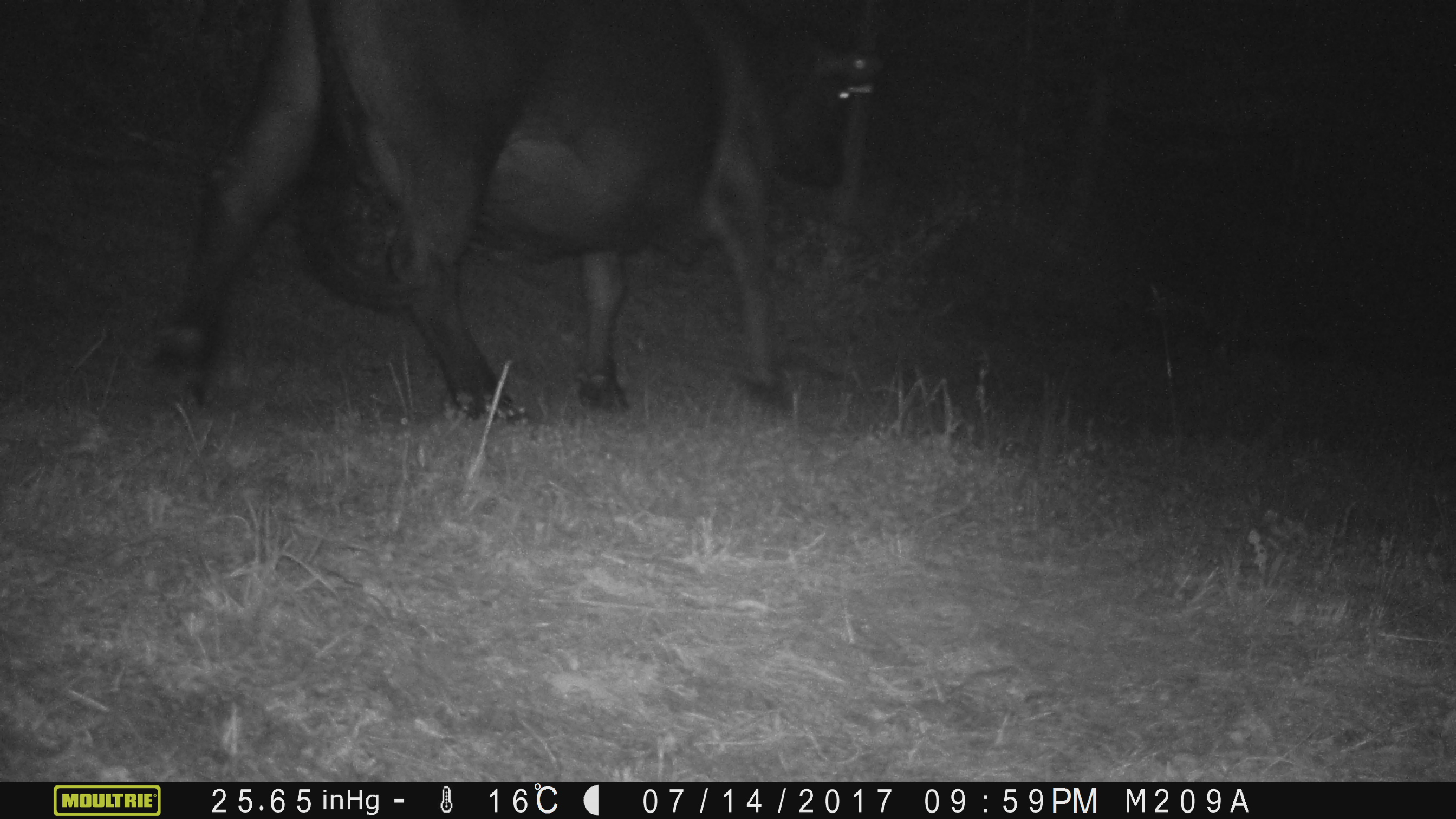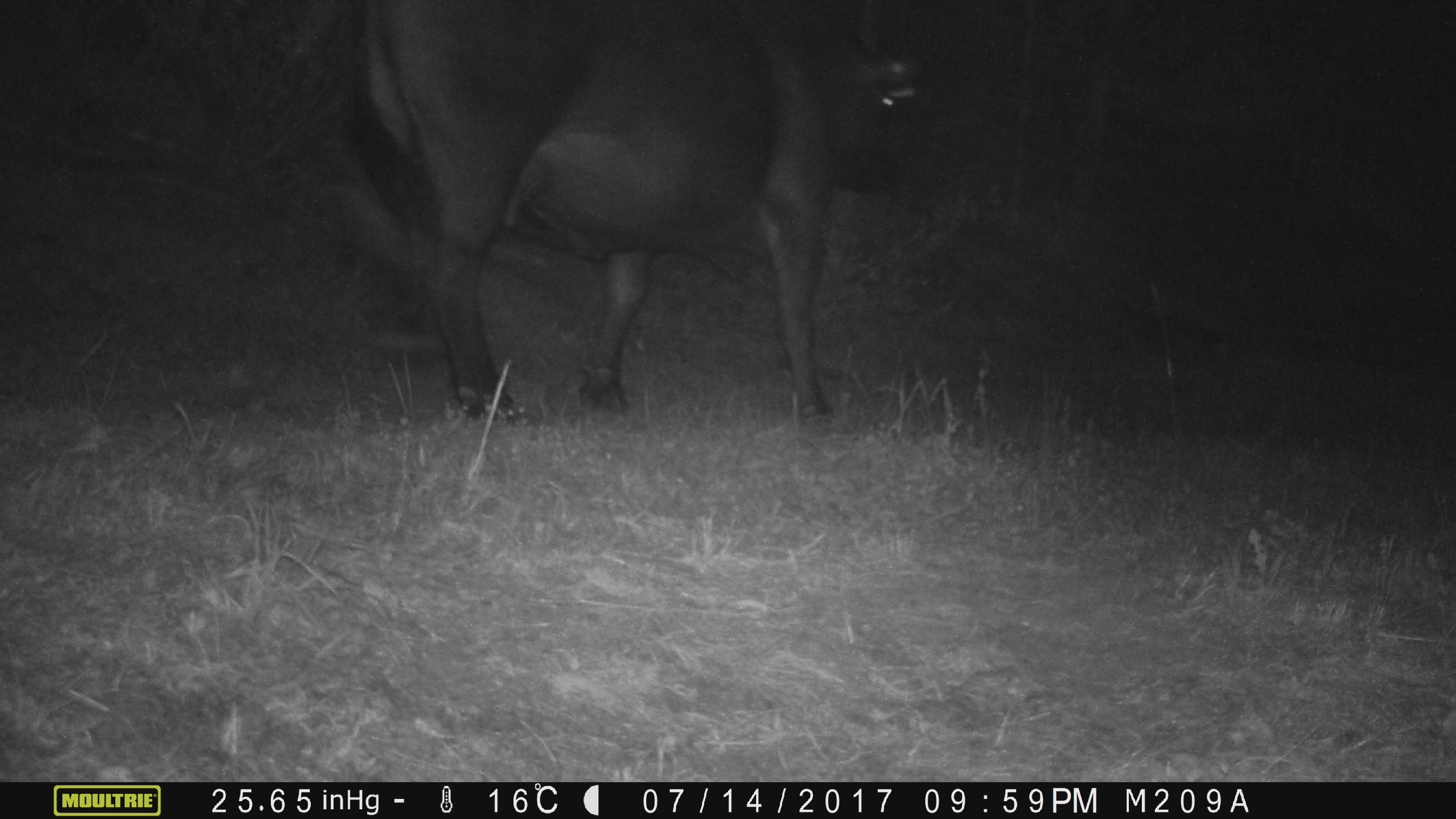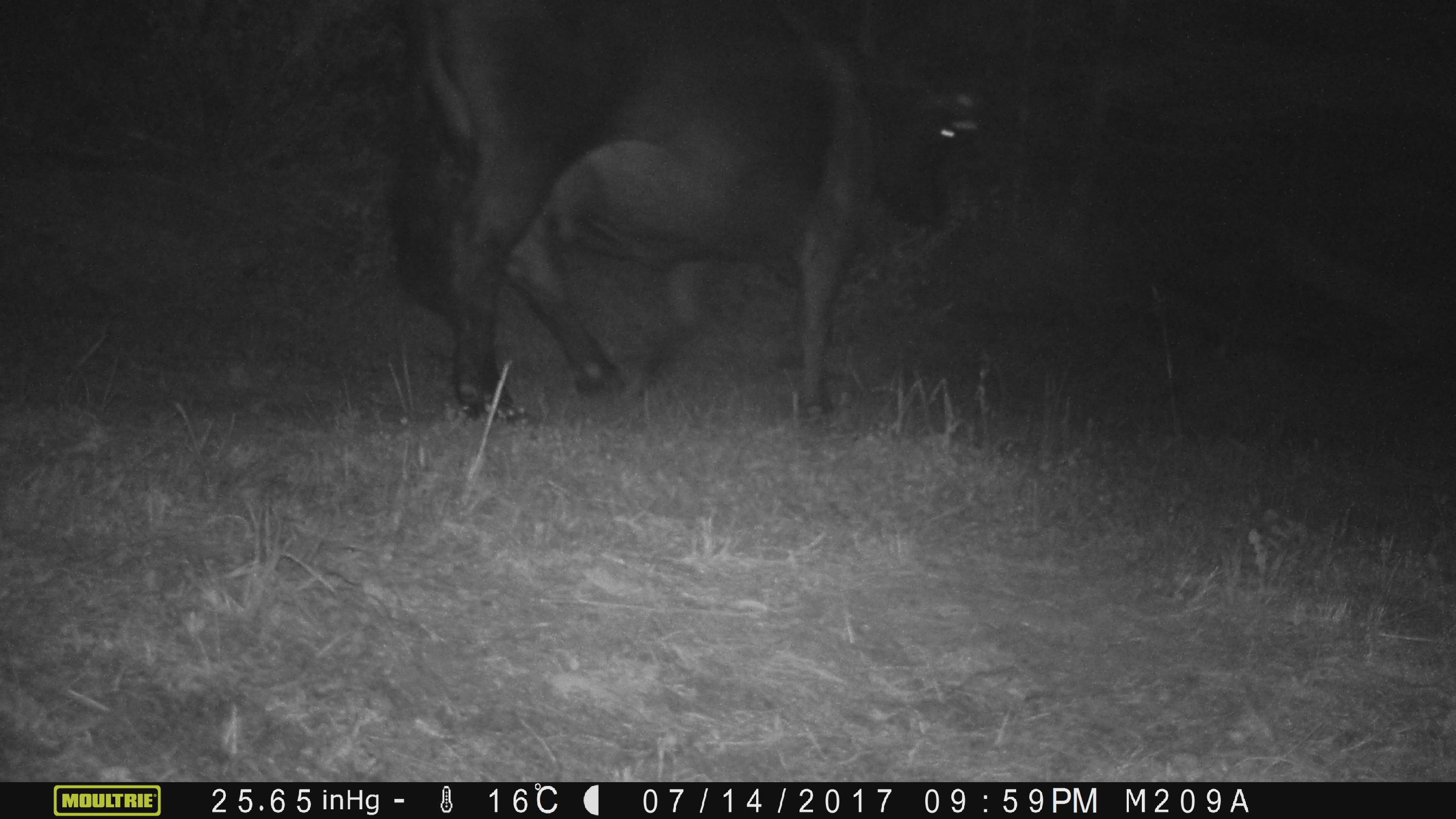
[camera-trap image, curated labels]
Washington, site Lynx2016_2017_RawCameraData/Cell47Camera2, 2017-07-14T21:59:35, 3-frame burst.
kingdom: Animalia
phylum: Chordata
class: Mammalia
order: Artiodactyla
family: Bovidae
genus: Bos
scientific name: Bos taurus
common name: domestic cattle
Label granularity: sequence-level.